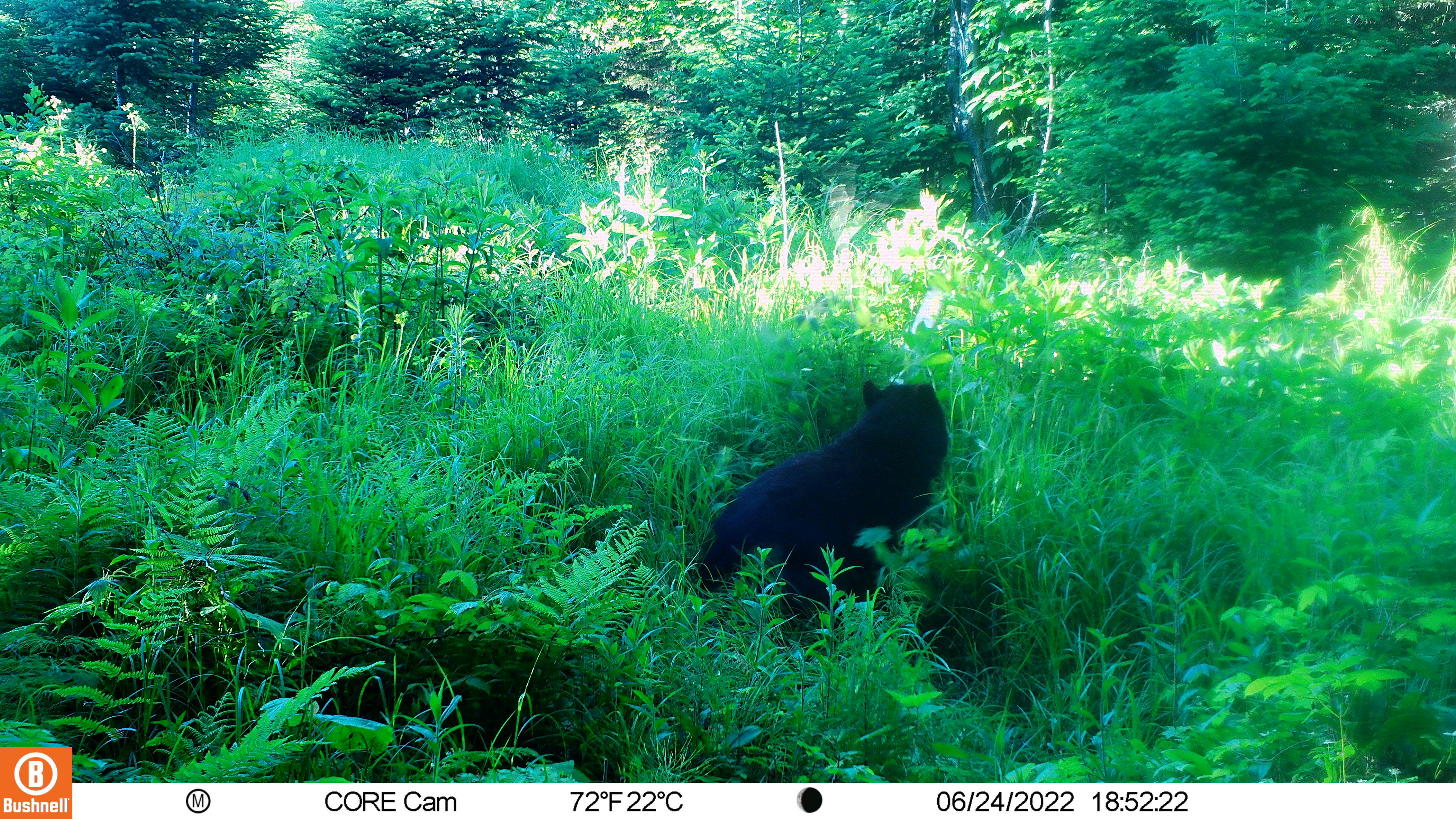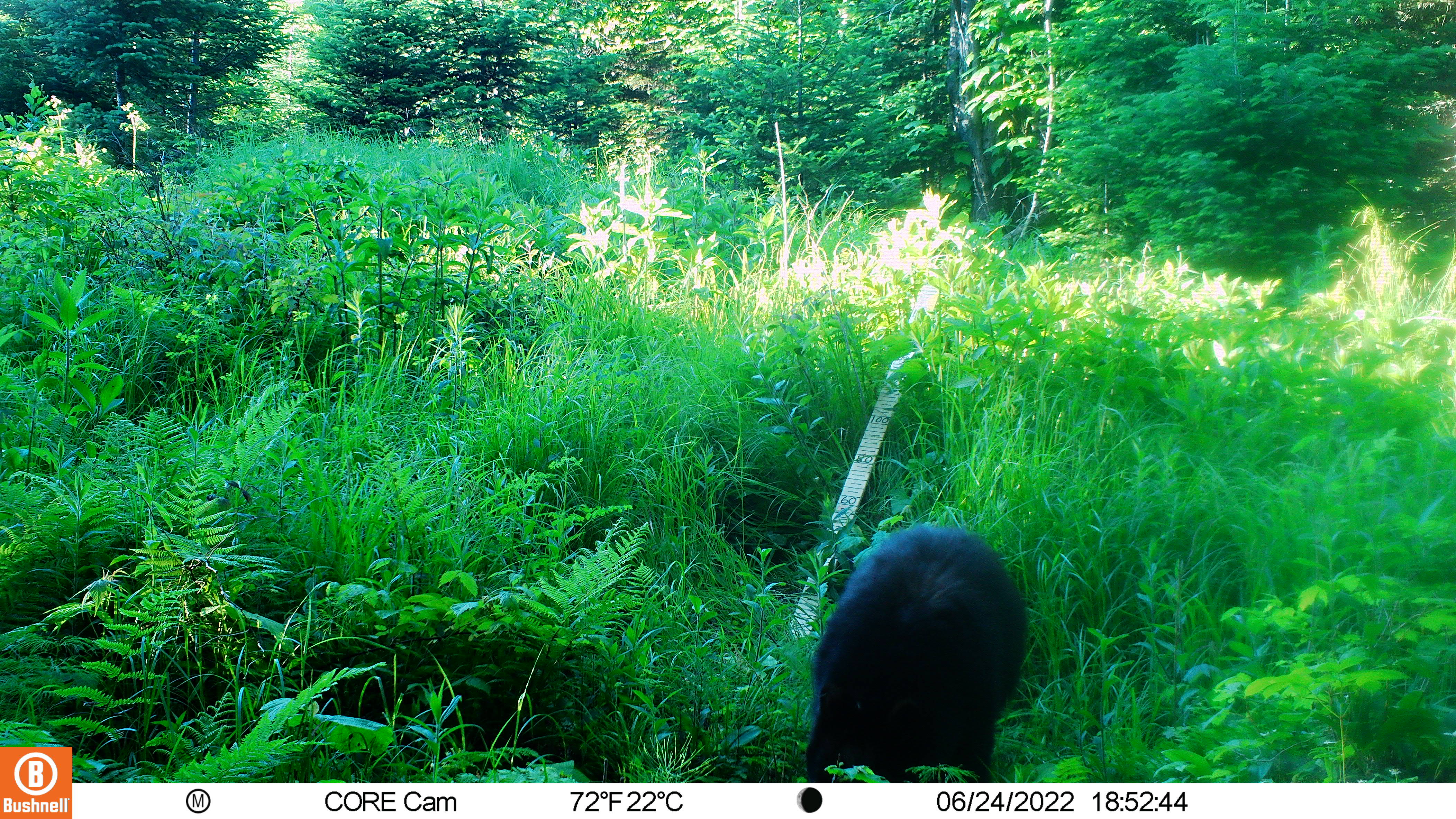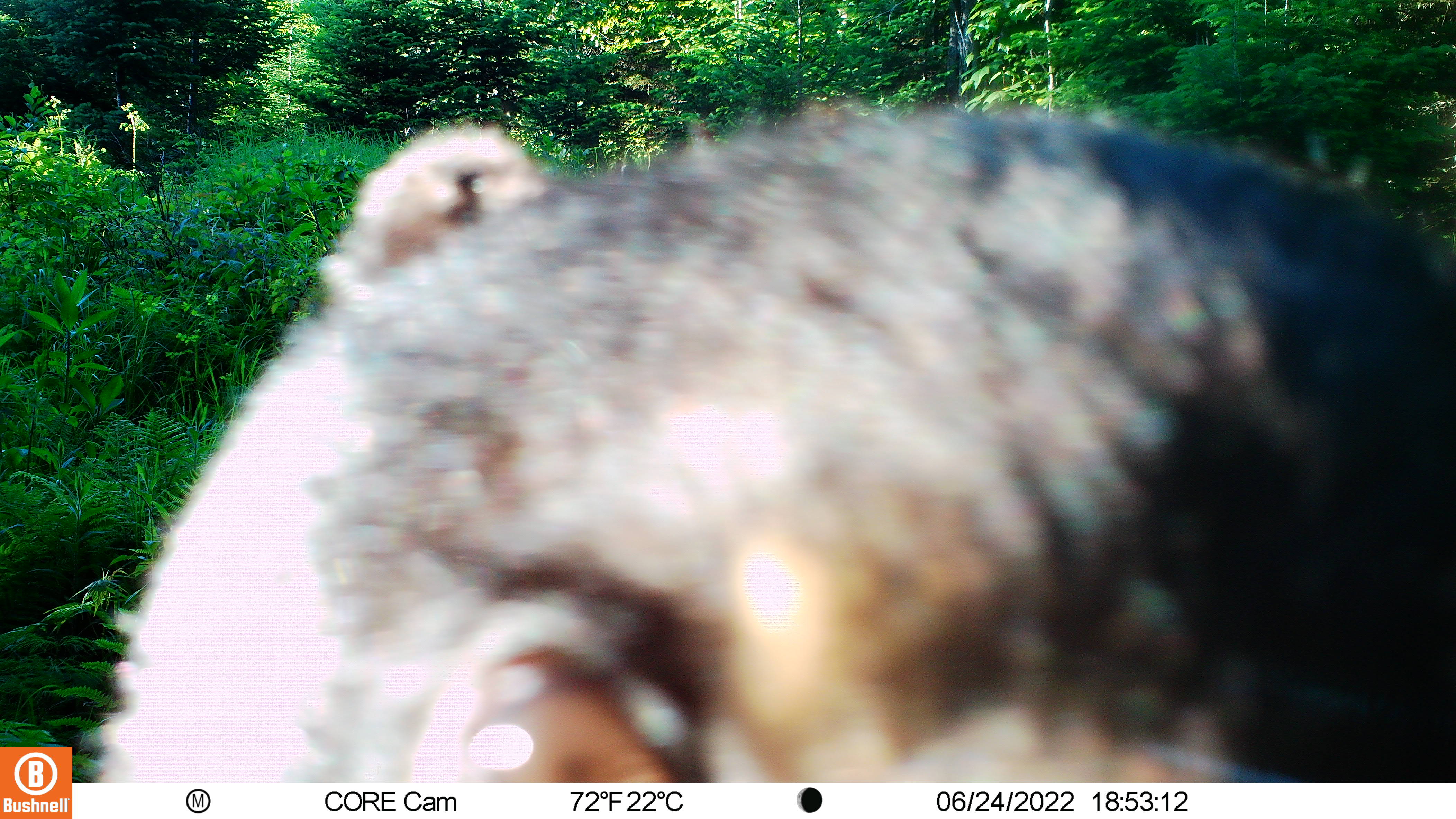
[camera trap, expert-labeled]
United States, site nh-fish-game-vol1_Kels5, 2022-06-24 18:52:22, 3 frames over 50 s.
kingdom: Animalia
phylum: Chordata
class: Mammalia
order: Carnivora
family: Ursidae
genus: Ursus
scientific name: Ursus americanus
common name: black bear